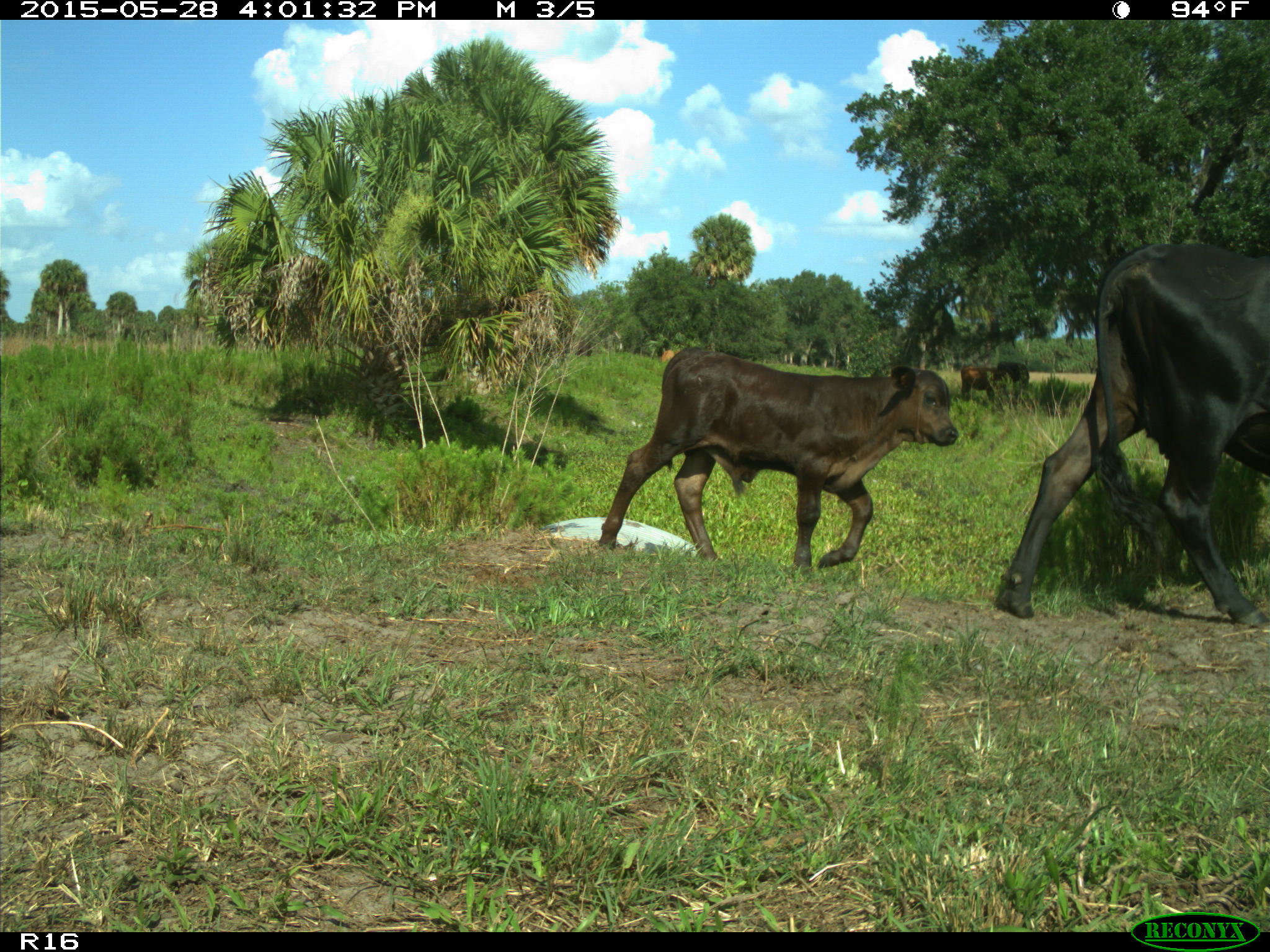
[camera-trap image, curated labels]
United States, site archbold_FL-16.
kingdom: Animalia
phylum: Chordata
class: Mammalia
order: Artiodactyla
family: Bovidae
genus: Bos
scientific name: Bos taurus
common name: domestic cow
Bos taurus (domestic cow).